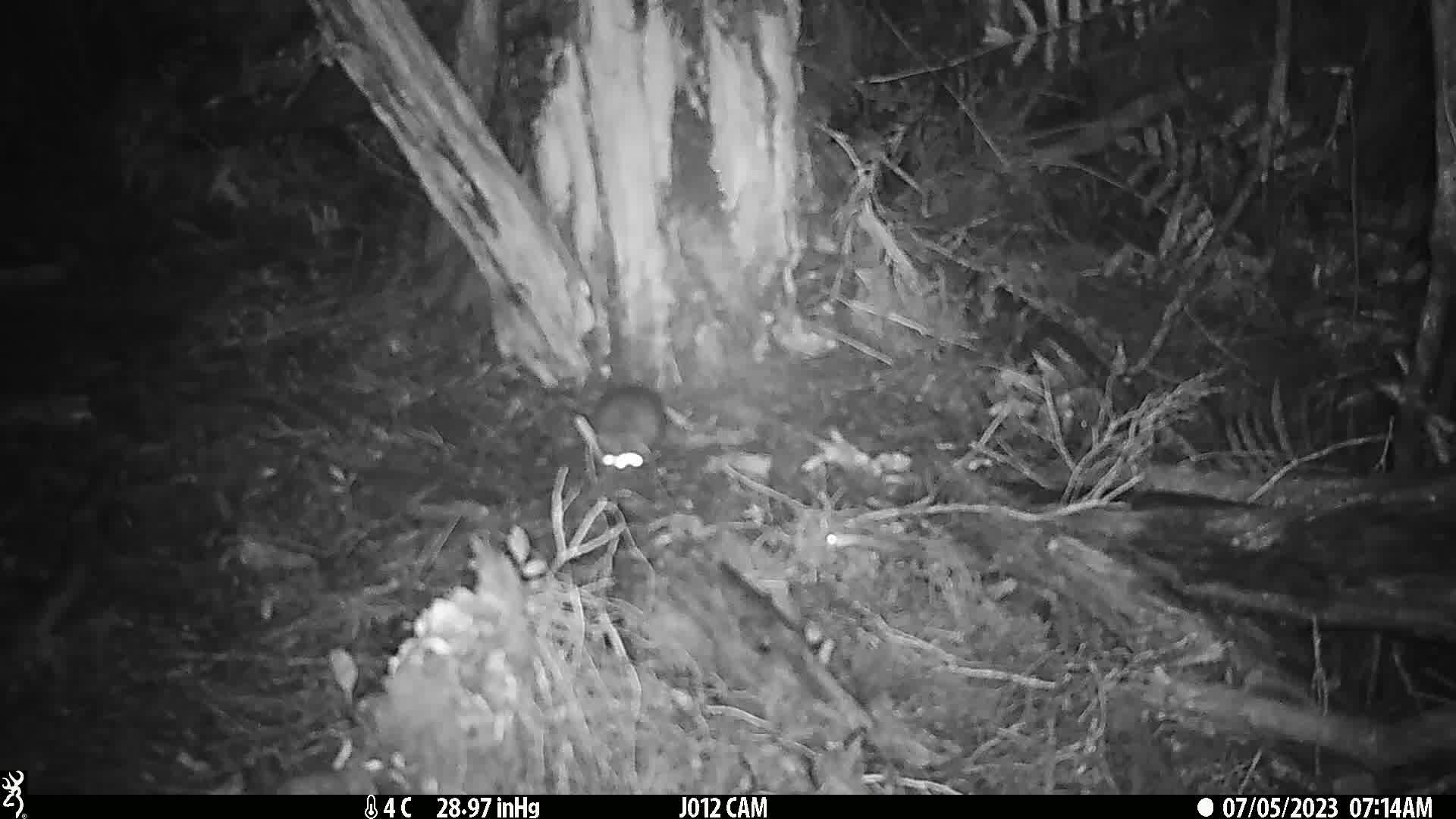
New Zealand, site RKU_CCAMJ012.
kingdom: Animalia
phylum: Chordata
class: Mammalia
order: Rodentia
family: Muridae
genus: Rattus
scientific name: Rattus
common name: rat